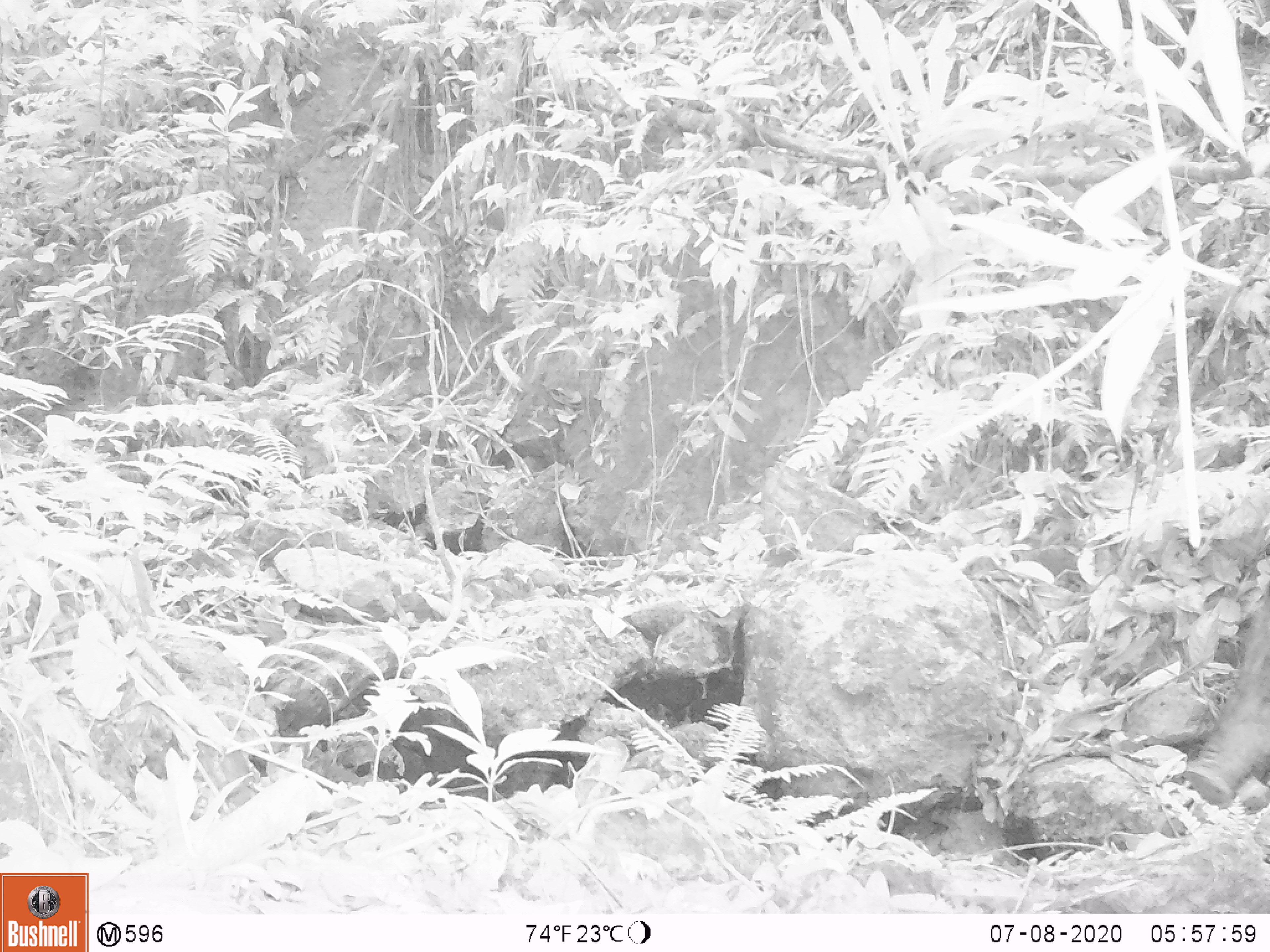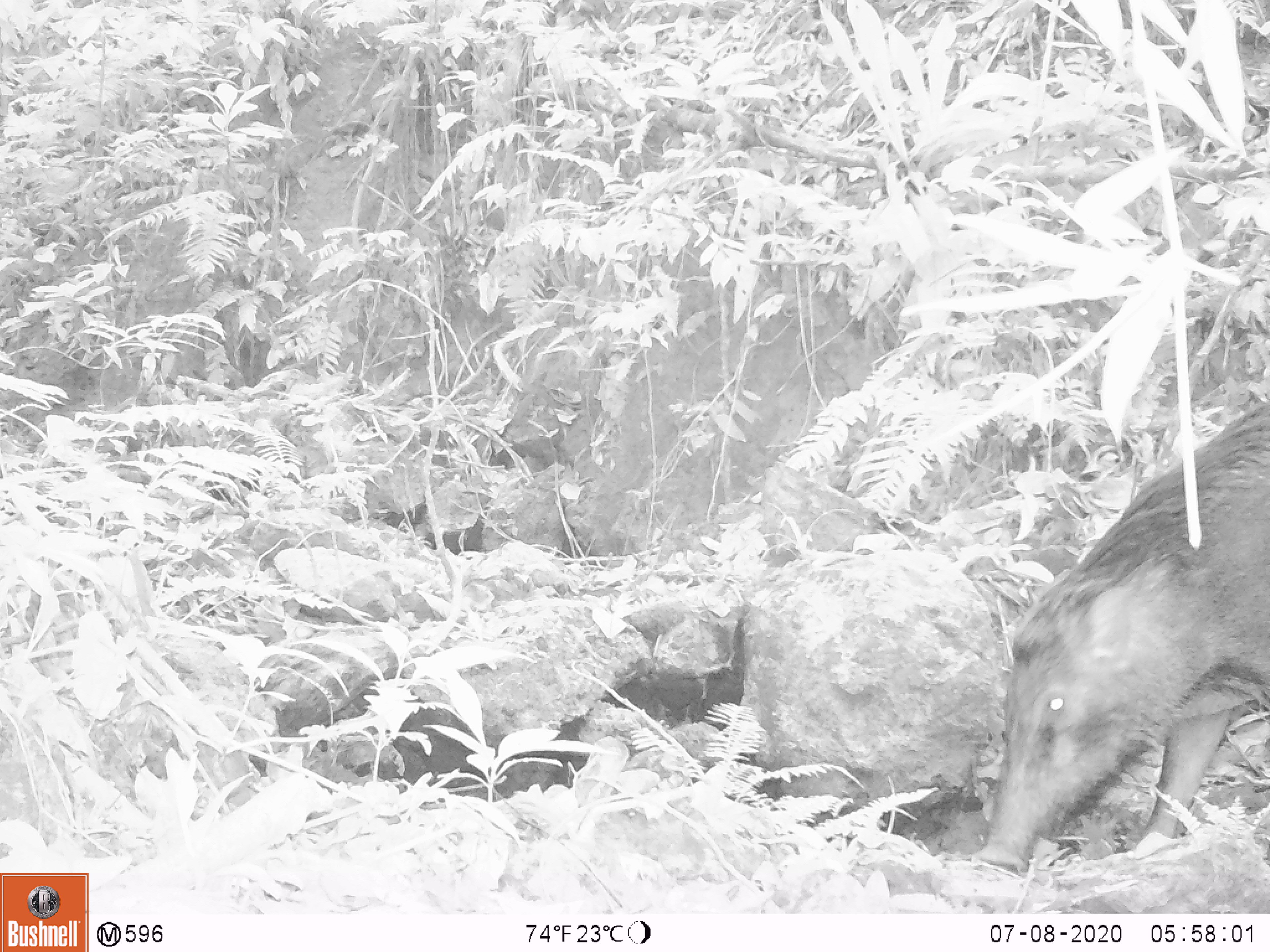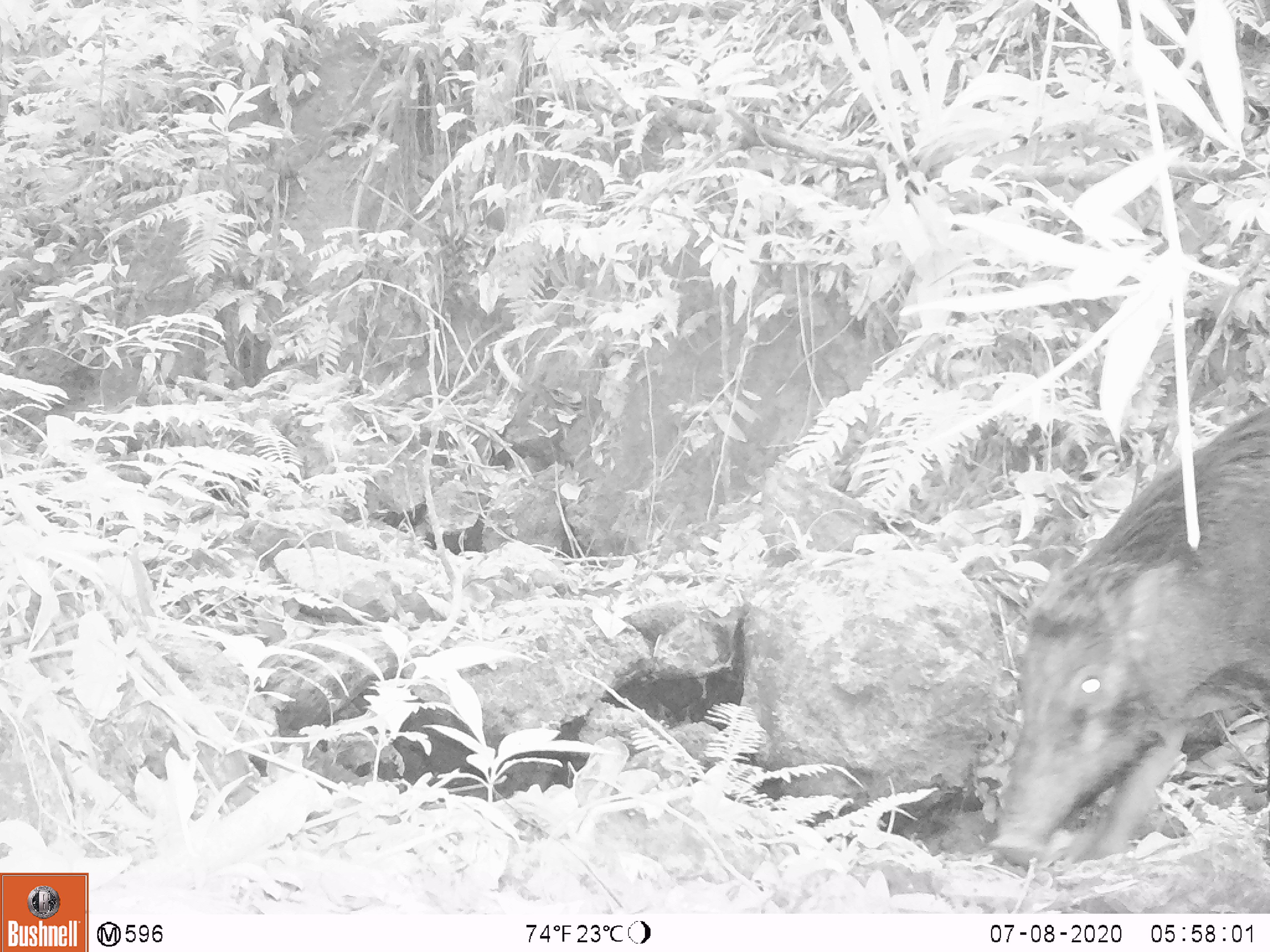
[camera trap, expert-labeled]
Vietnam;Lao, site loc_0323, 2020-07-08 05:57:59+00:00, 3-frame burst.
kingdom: Animalia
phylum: Chordata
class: Mammalia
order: Artiodactyla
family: Suidae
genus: Sus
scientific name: Sus scrofa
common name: eurasian wild pig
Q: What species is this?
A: Eurasian wild pig (Sus scrofa).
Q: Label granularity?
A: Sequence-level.